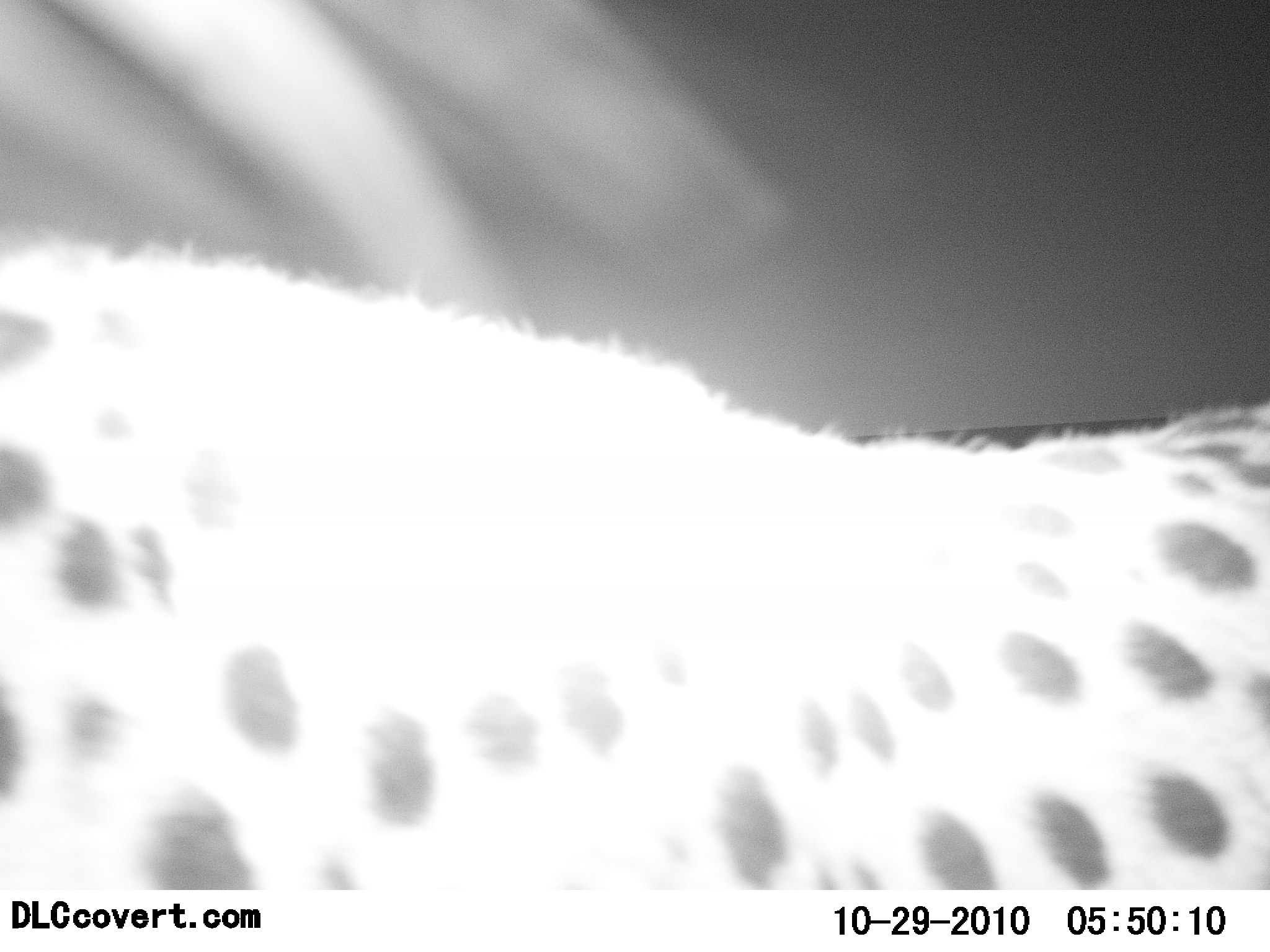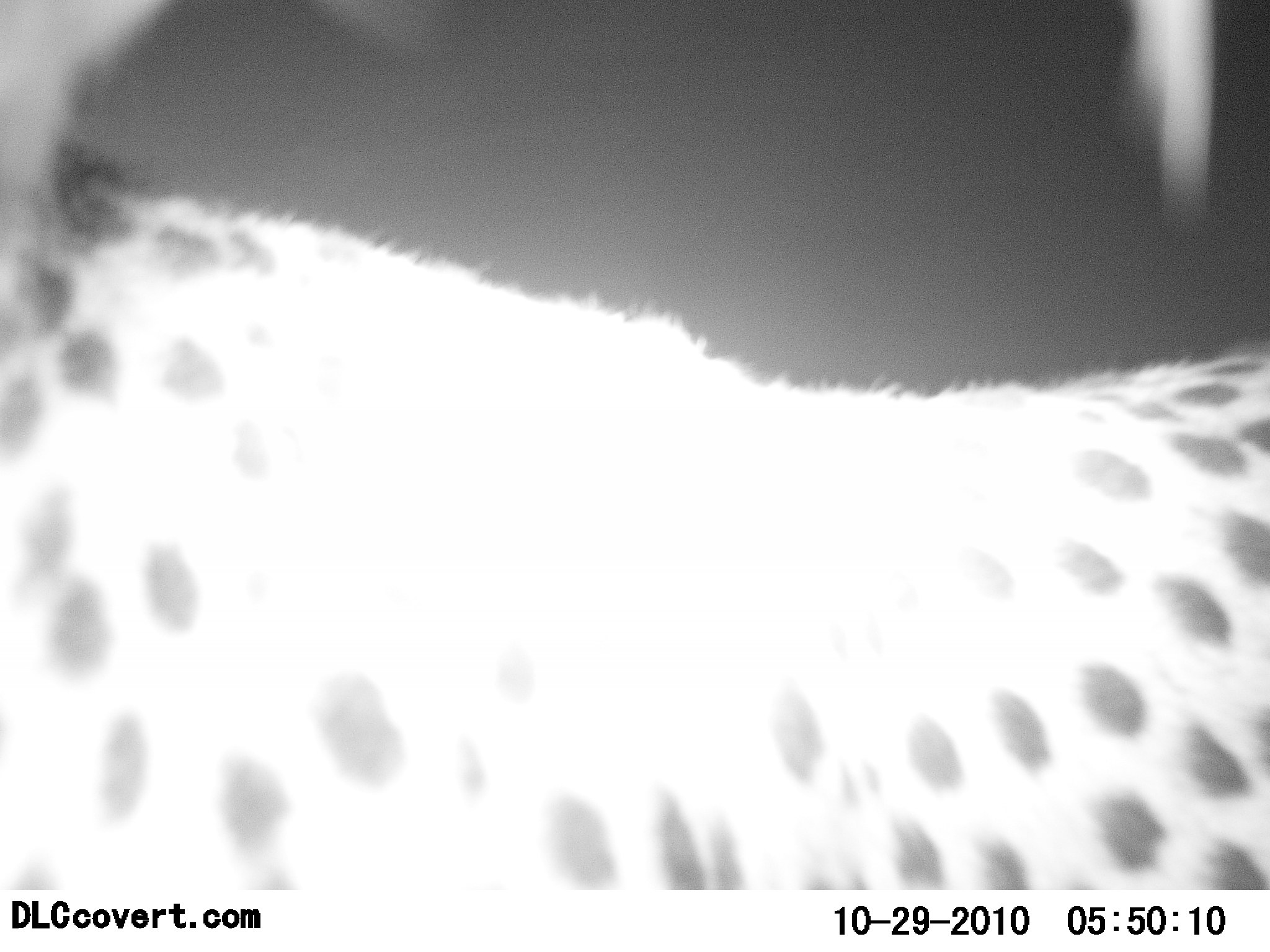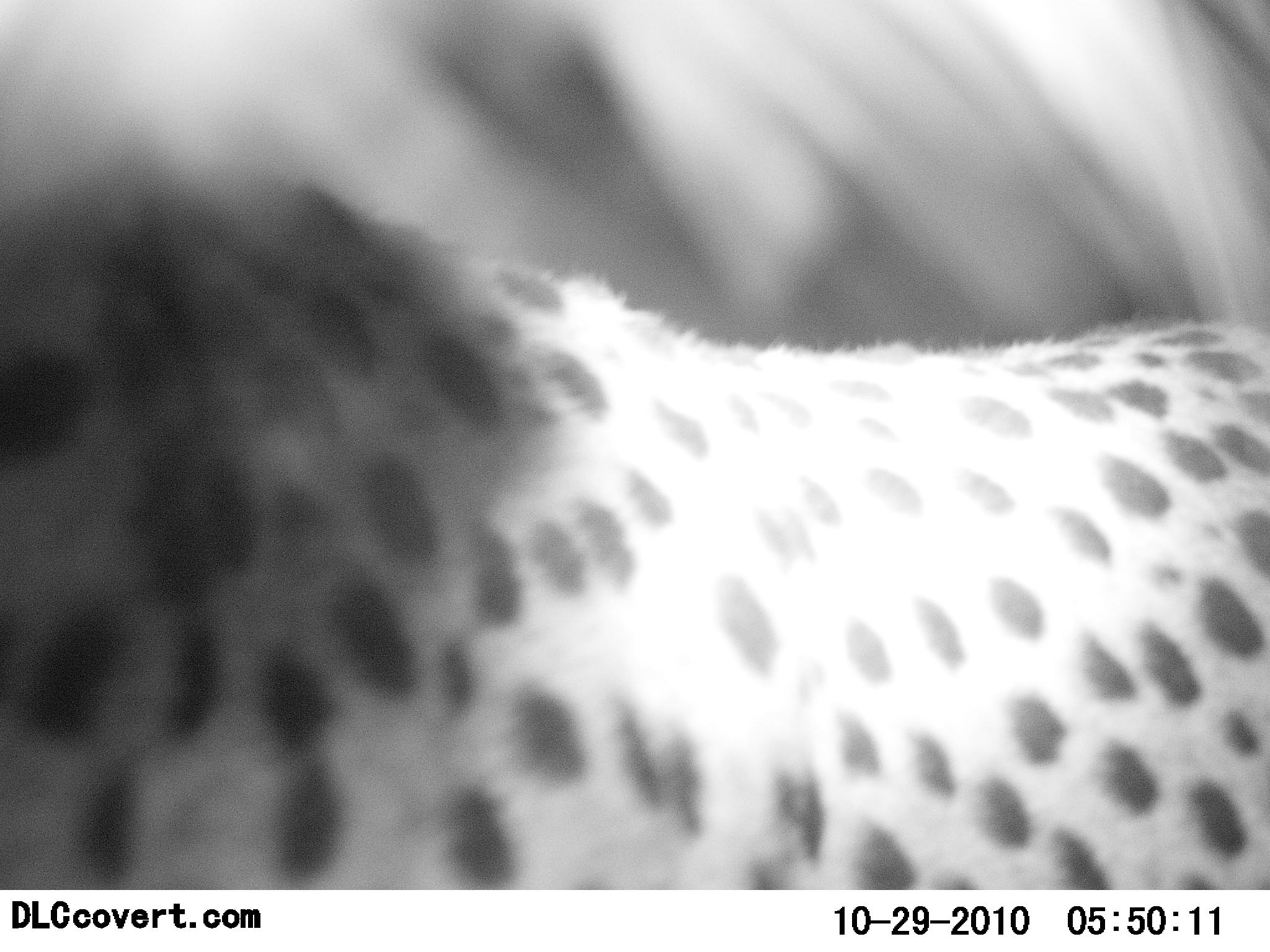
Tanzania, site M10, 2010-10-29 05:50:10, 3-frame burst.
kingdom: Animalia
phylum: Chordata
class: Mammalia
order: Carnivora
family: Felidae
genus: Acinonyx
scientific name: Acinonyx jubatus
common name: cheetah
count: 1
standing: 64%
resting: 0%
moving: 36%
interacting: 7%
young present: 0%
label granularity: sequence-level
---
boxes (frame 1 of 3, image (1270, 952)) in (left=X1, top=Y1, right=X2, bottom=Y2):
animal: (left=1, top=214, right=1269, bottom=894)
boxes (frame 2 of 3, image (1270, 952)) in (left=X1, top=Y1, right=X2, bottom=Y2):
animal: (left=0, top=1, right=1269, bottom=892)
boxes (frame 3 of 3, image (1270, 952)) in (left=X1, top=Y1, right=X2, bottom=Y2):
animal: (left=0, top=1, right=1269, bottom=888)